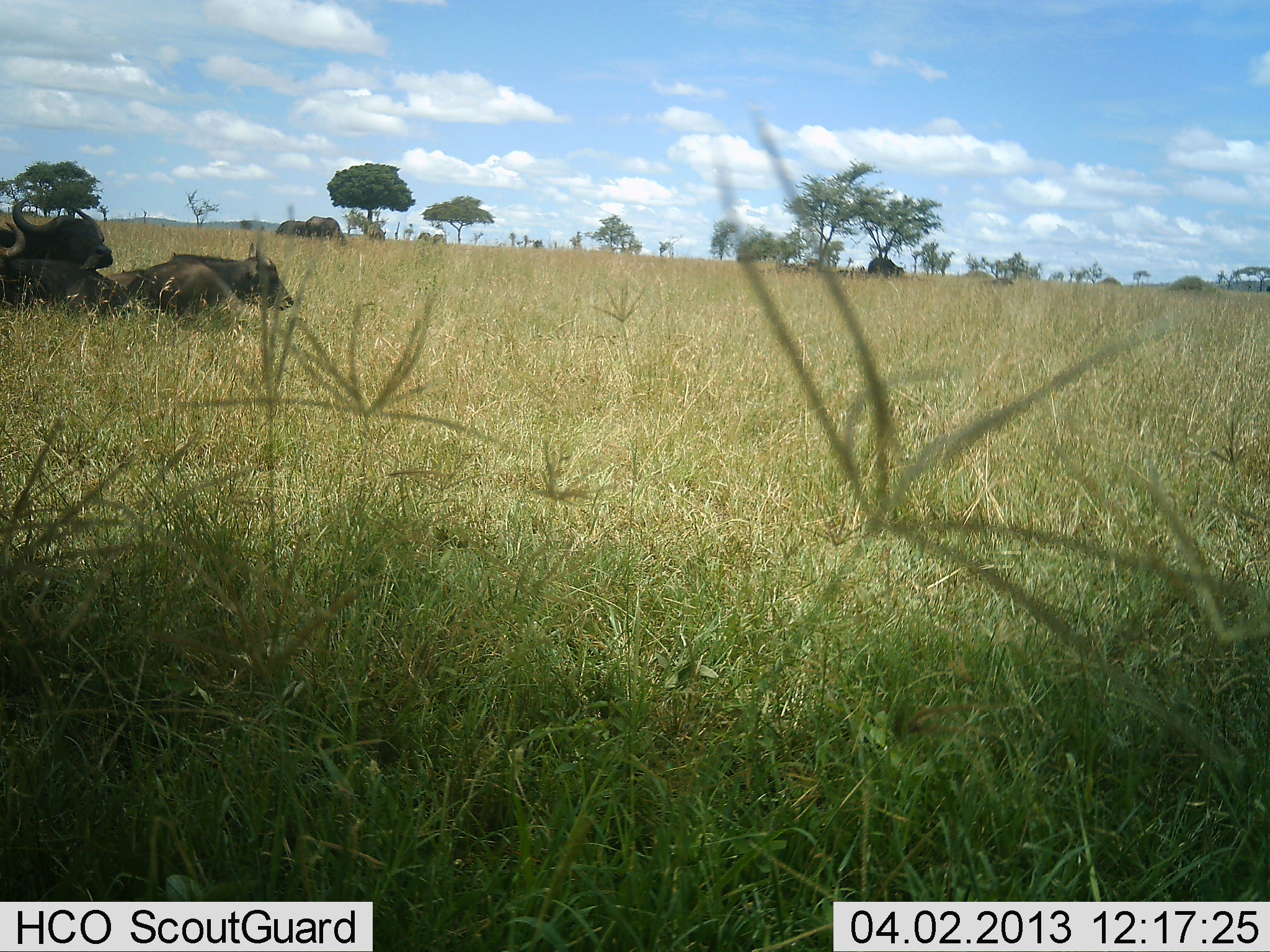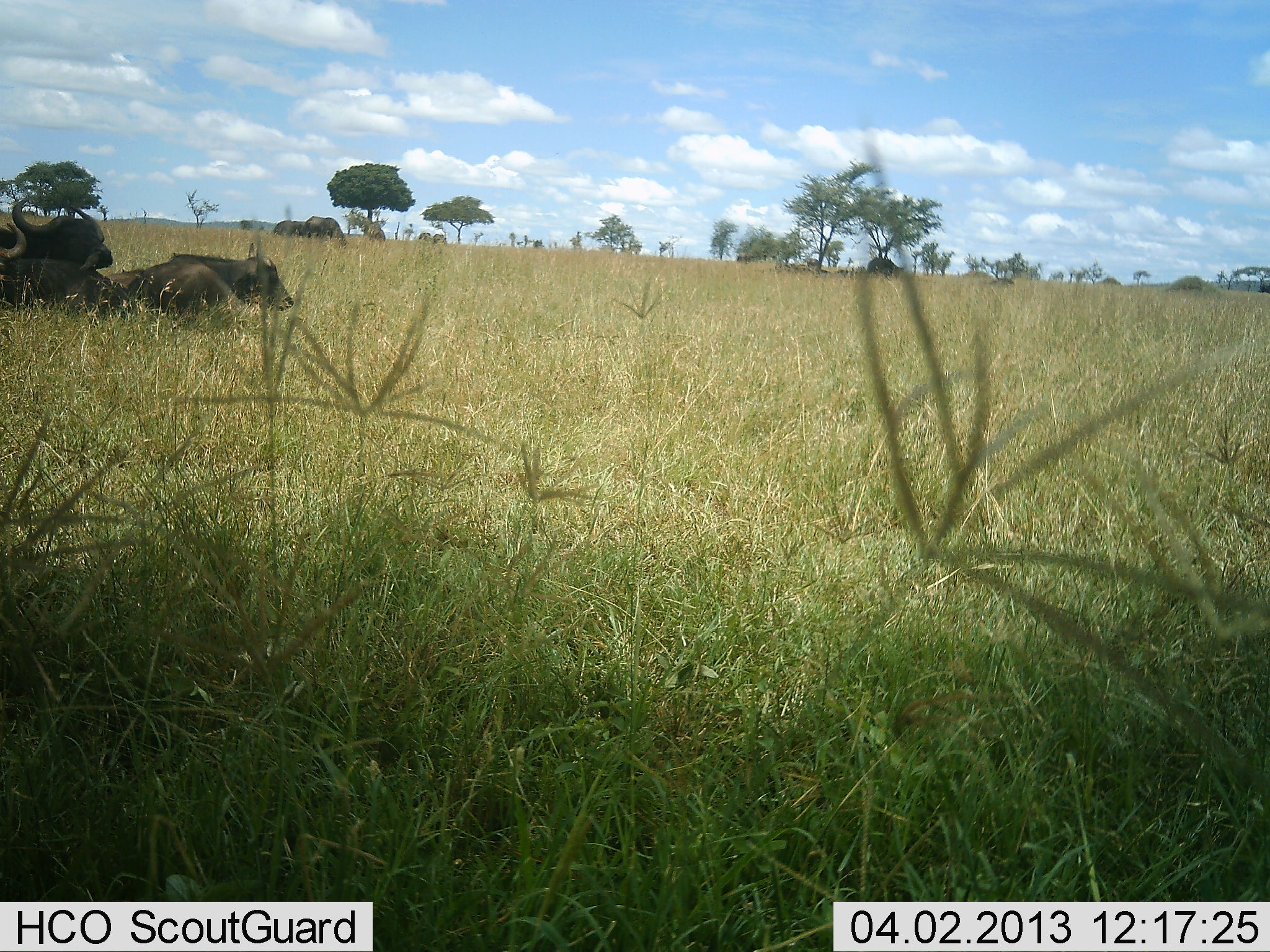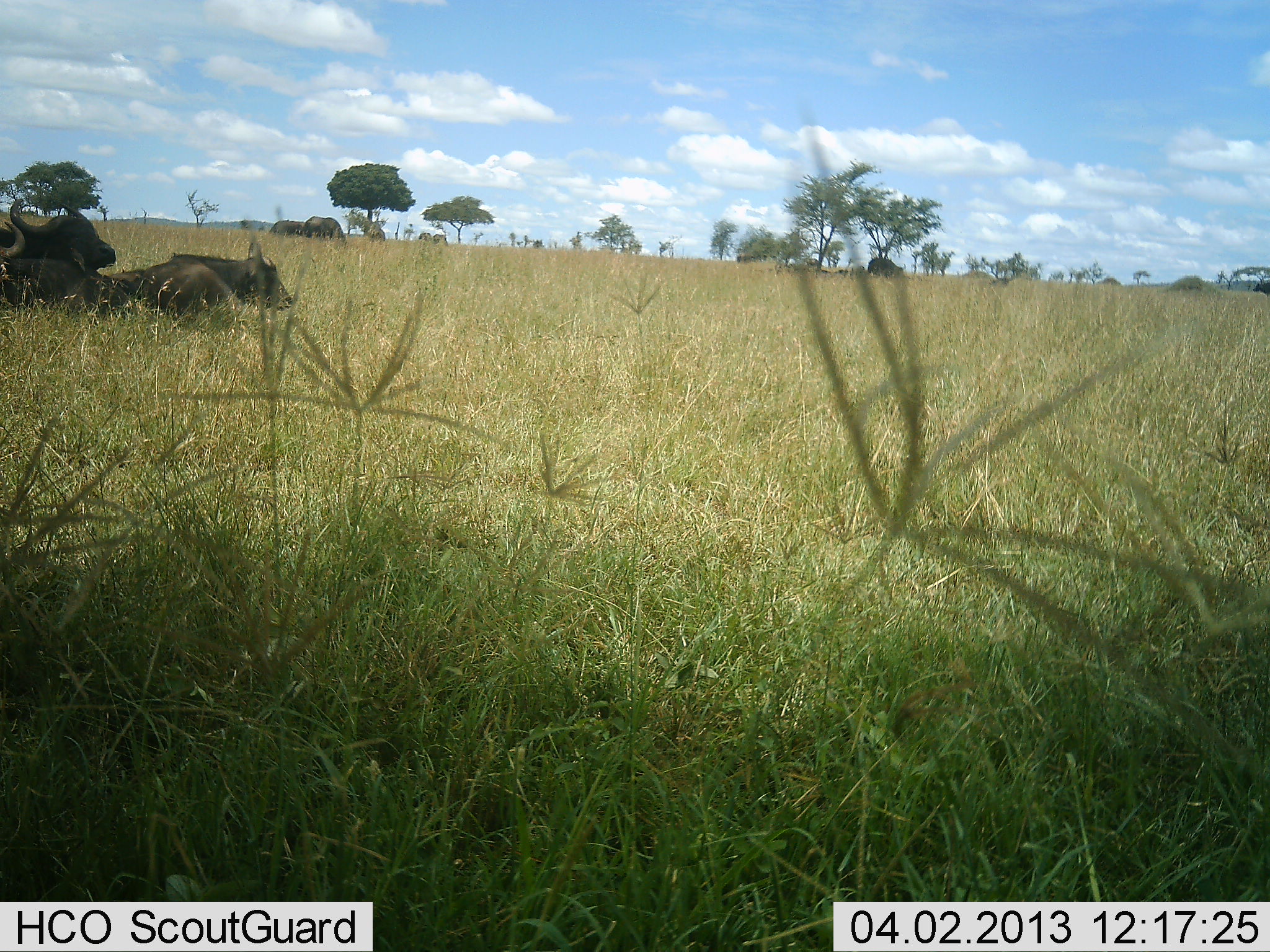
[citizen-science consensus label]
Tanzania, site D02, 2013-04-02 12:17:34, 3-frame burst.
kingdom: Animalia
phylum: Chordata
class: Mammalia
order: Artiodactyla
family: Bovidae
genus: Syncerus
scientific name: Syncerus caffer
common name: cape buffalo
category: buffalo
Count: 4.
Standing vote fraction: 5%.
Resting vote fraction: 95%.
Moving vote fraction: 0%.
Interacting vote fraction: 5%.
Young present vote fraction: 0%.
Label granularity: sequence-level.